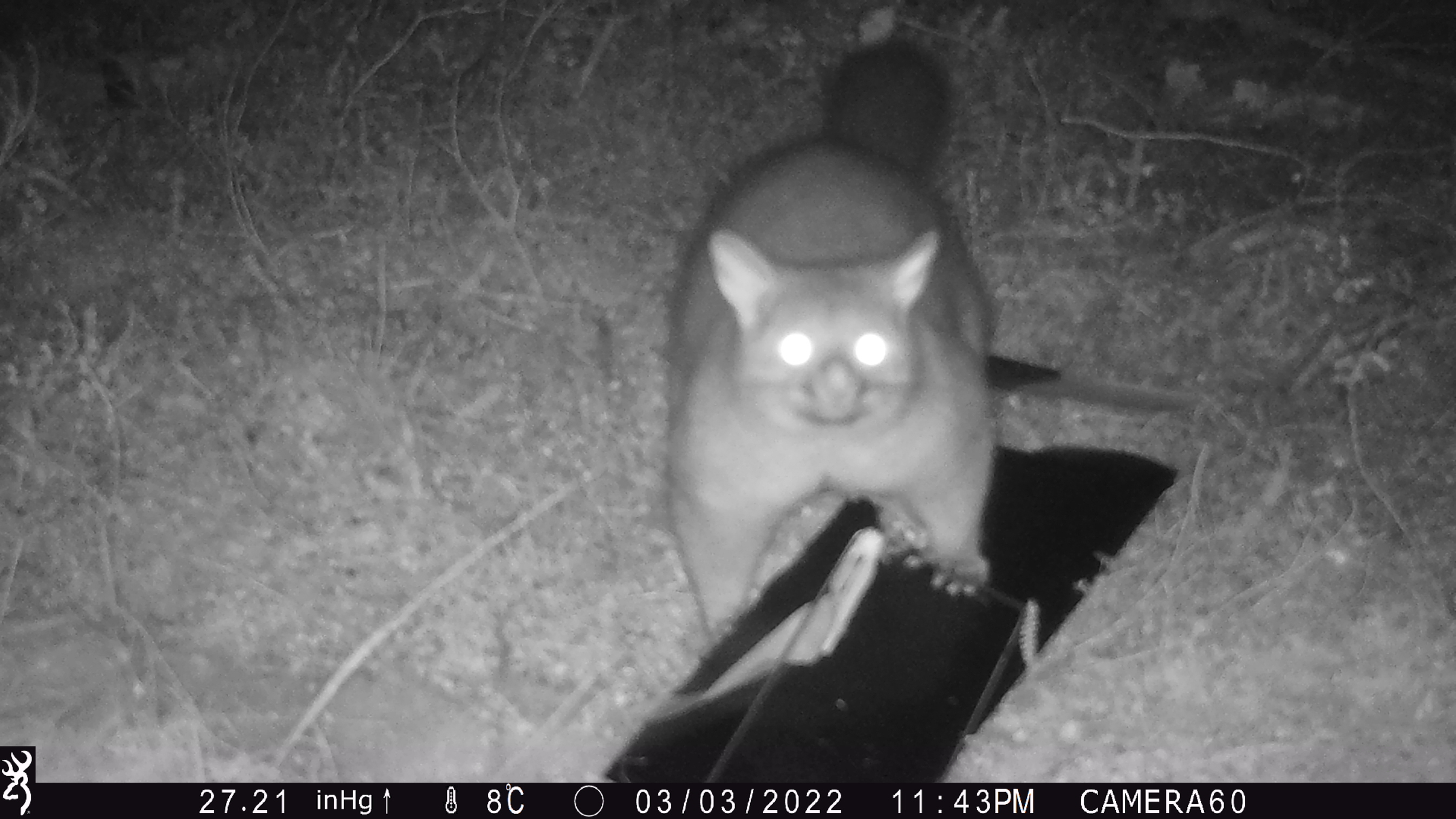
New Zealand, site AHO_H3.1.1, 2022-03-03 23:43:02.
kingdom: Animalia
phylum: Chordata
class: Mammalia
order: Diprotodontia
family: Phalangeridae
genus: Trichosurus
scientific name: Trichosurus vulpecula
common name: common brushtail possum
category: possum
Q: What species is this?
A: Possum (common brushtail possum) (Trichosurus vulpecula).